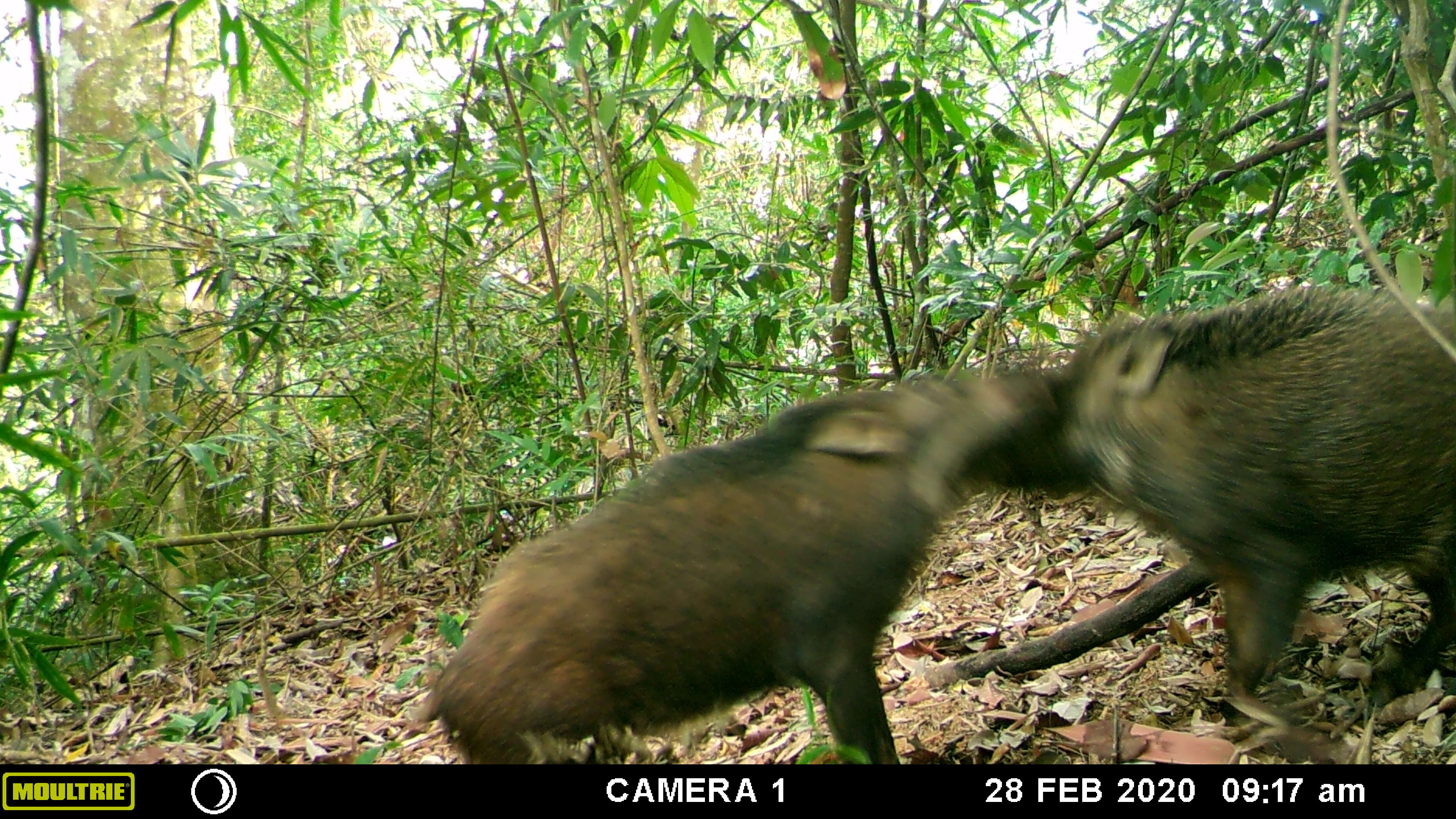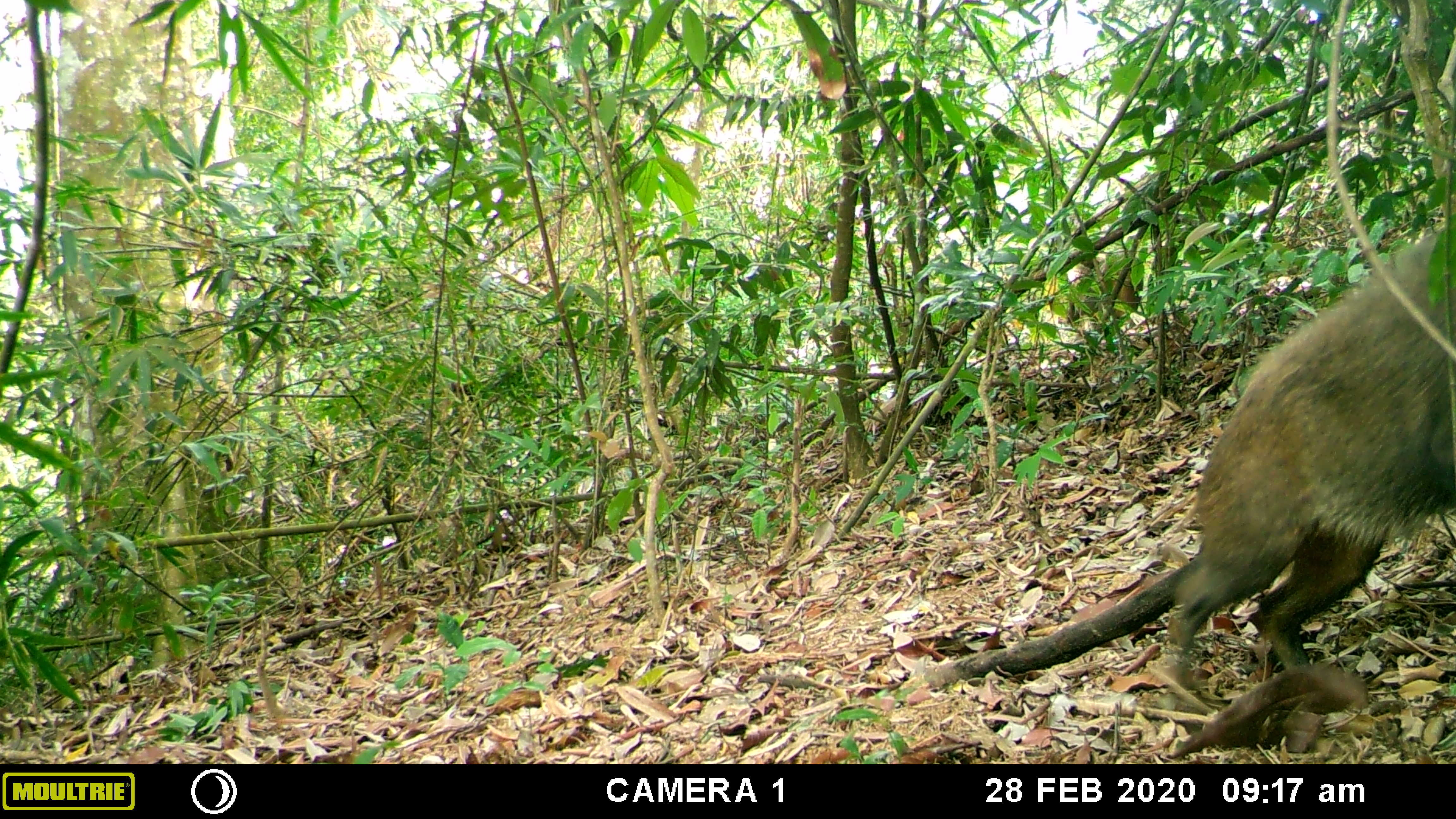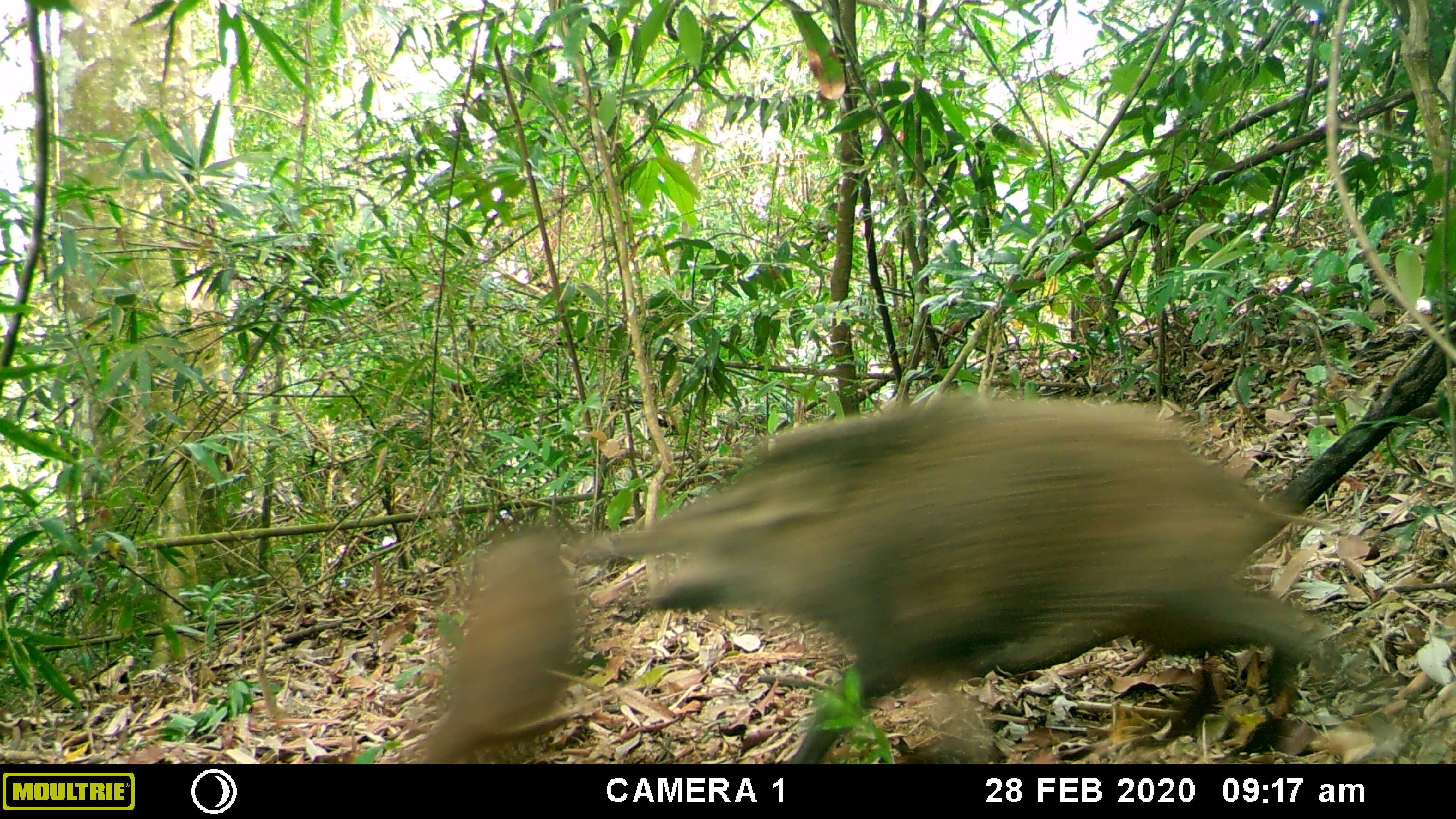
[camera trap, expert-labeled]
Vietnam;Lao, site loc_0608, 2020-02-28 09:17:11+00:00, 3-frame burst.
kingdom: Animalia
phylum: Chordata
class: Mammalia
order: Artiodactyla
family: Suidae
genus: Sus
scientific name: Sus scrofa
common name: eurasian wild pig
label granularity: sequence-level